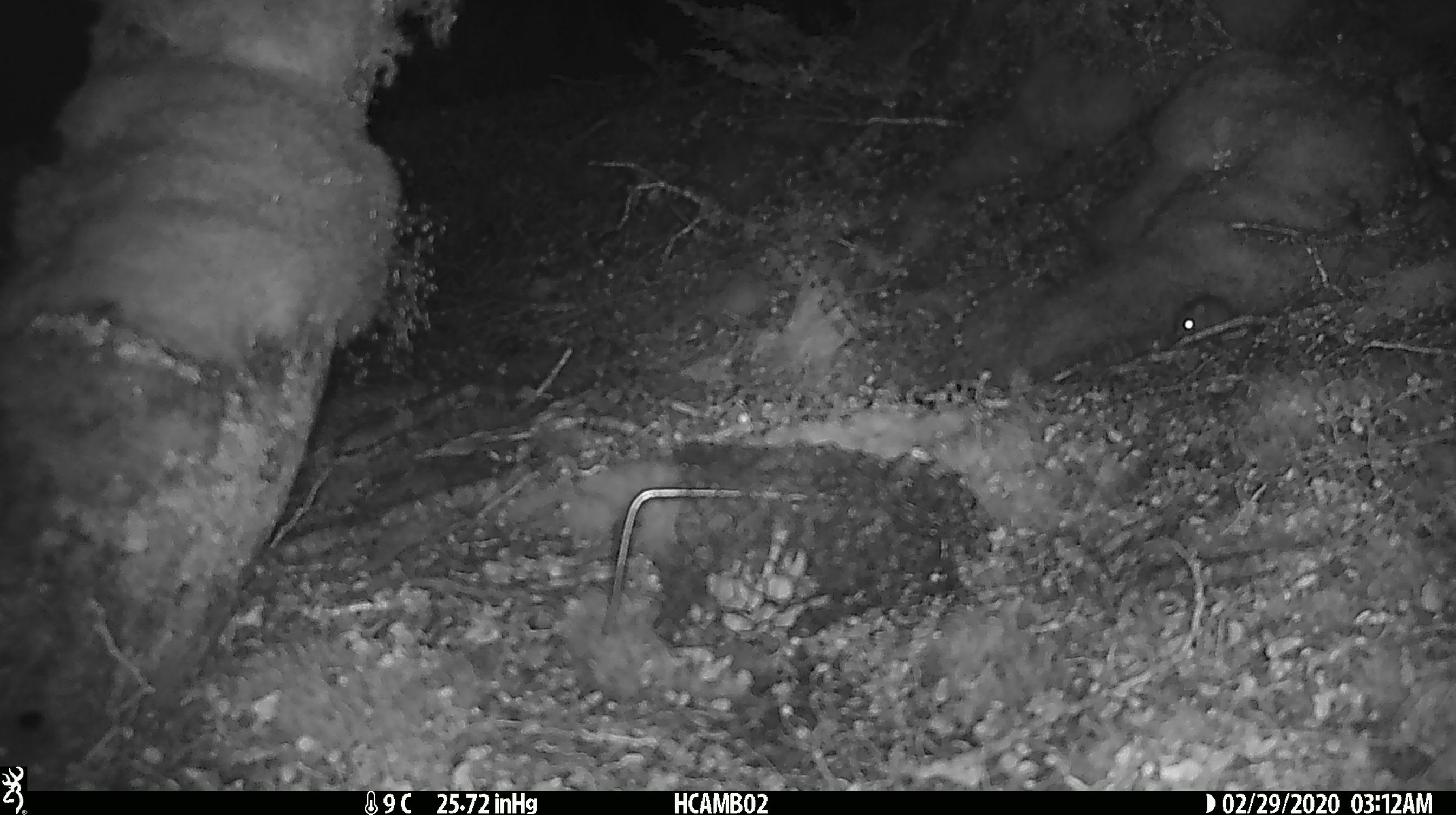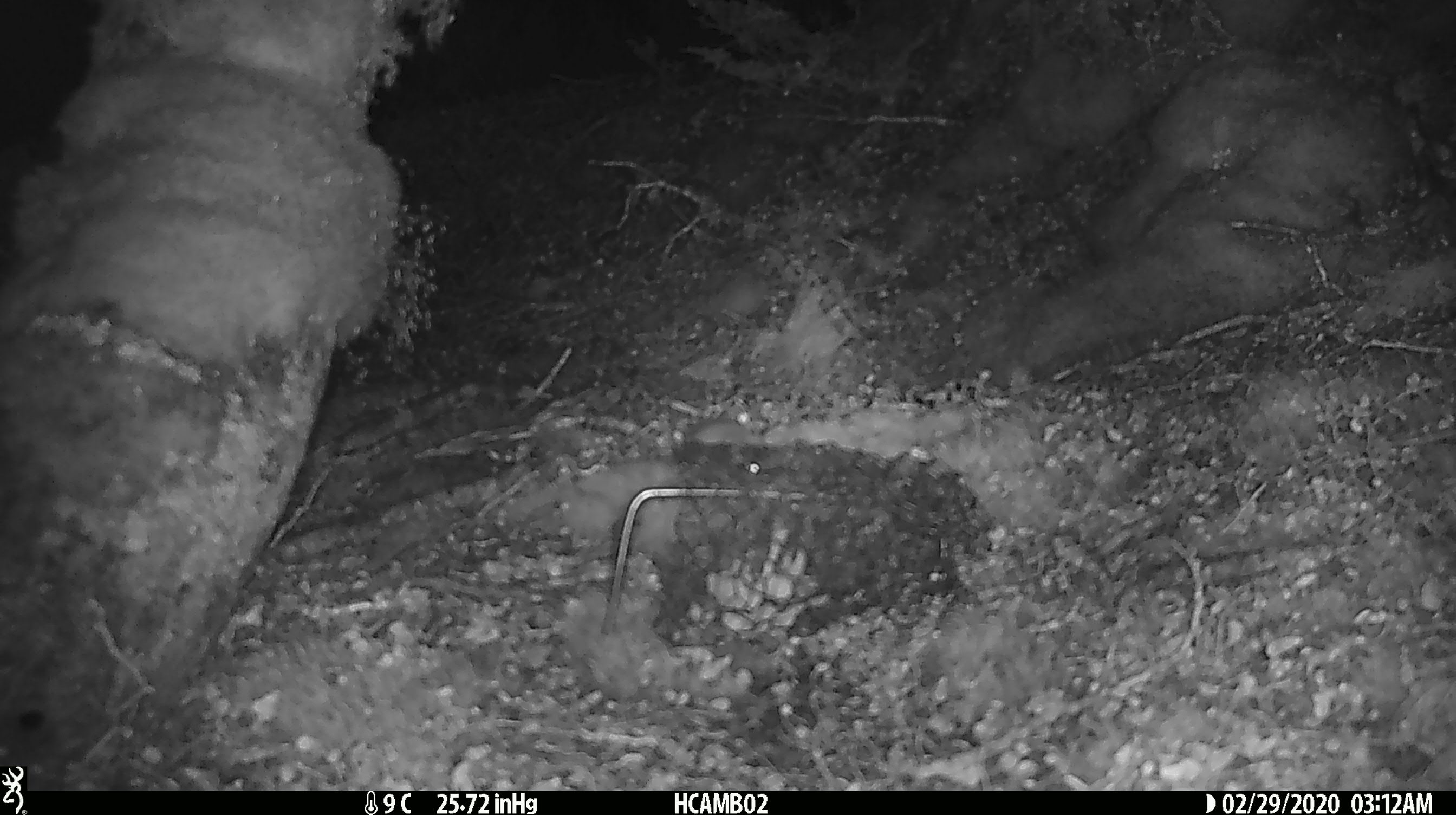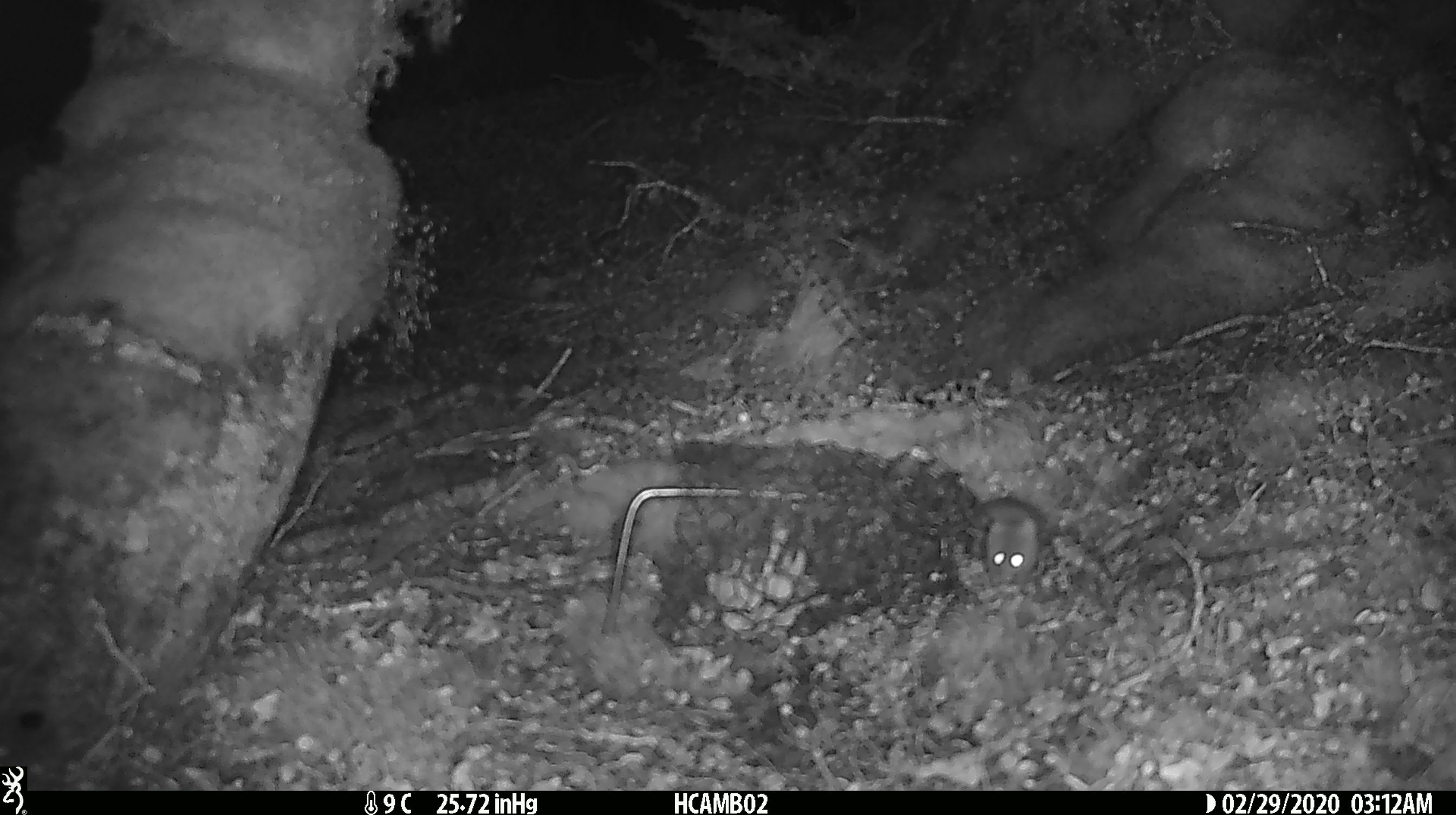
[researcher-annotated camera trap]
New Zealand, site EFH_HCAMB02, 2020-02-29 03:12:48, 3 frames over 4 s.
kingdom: Animalia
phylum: Chordata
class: Mammalia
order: Rodentia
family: Muridae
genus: Mus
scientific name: Mus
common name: mouse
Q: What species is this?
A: Mouse (Mus).